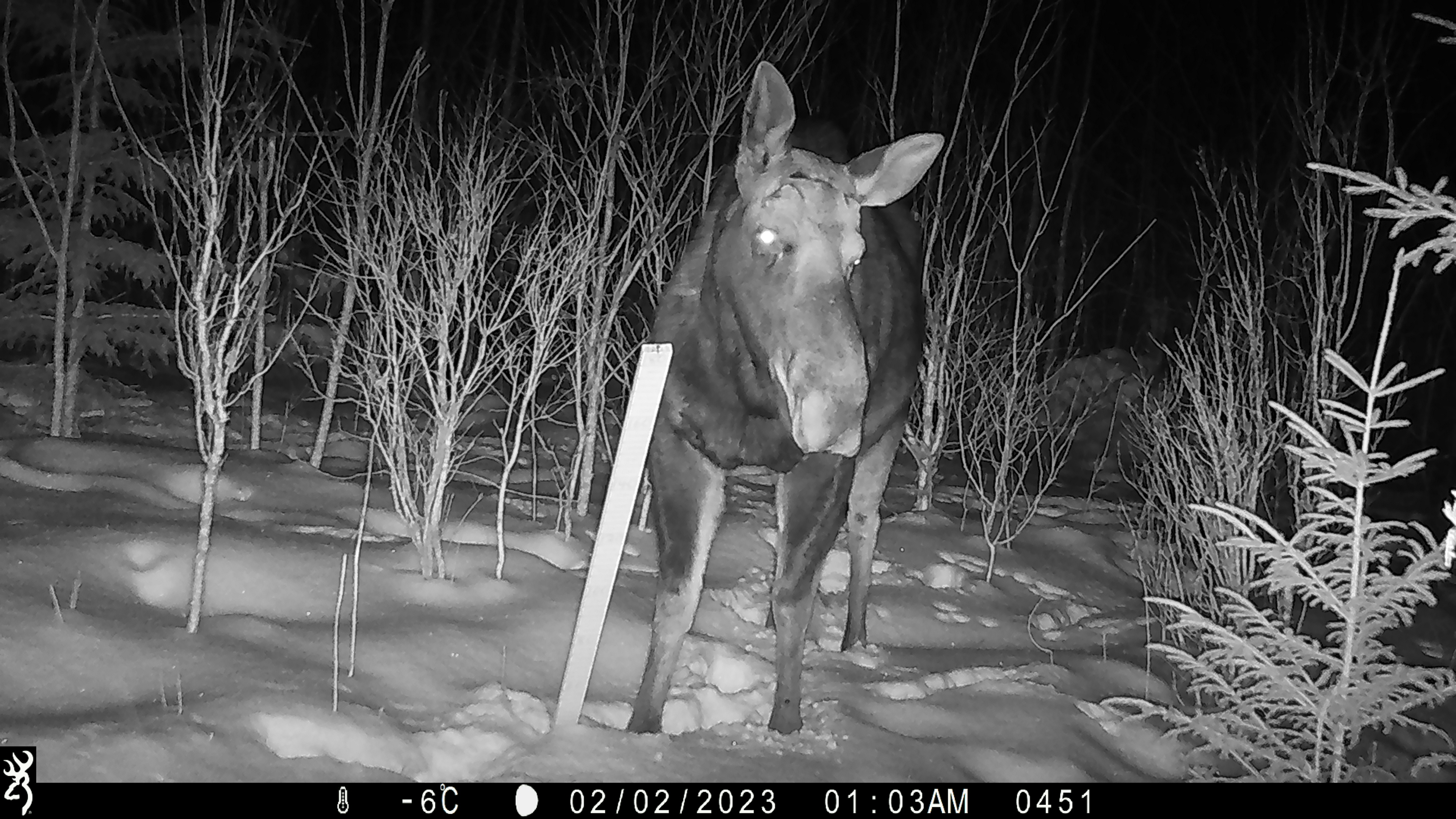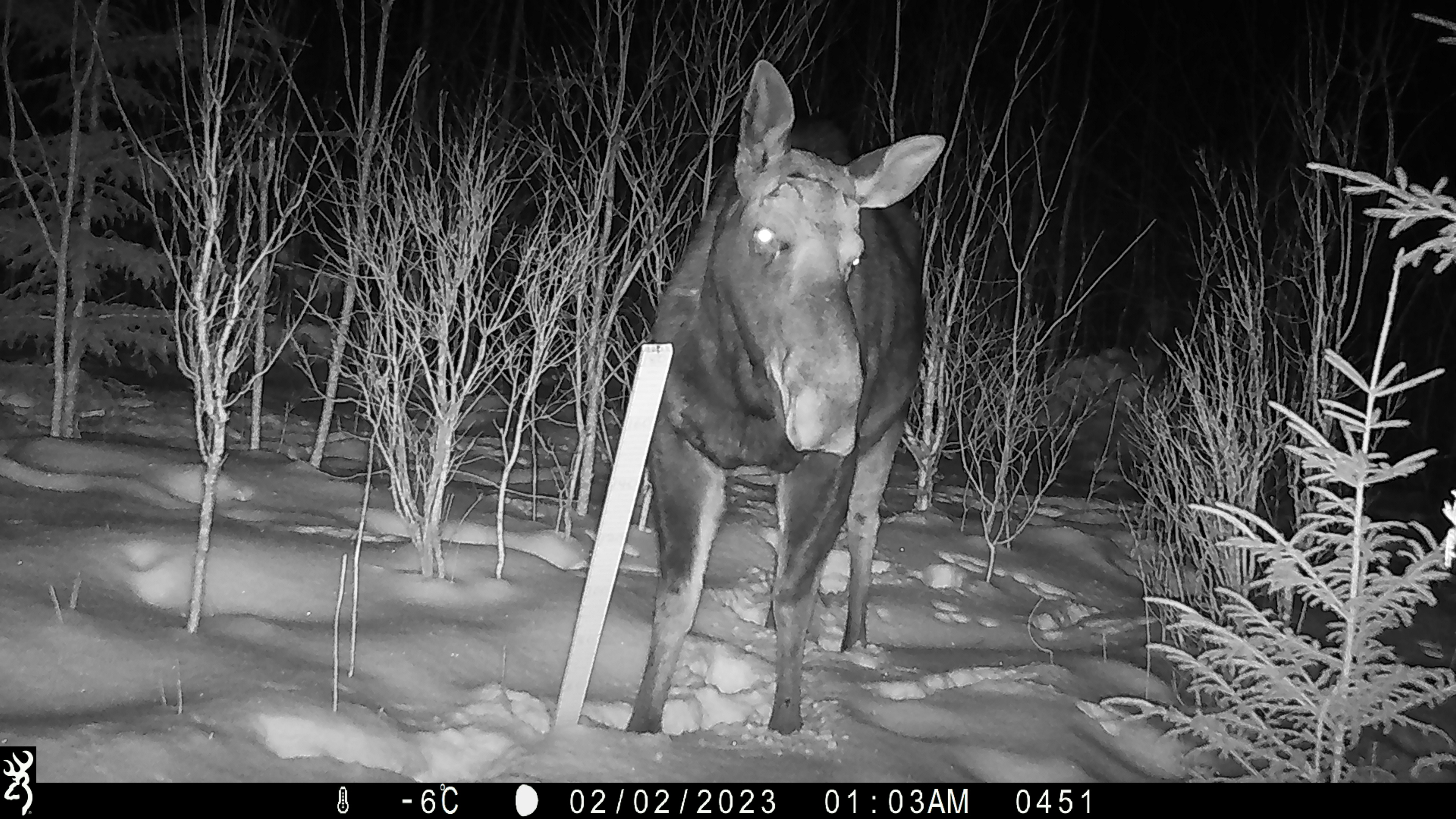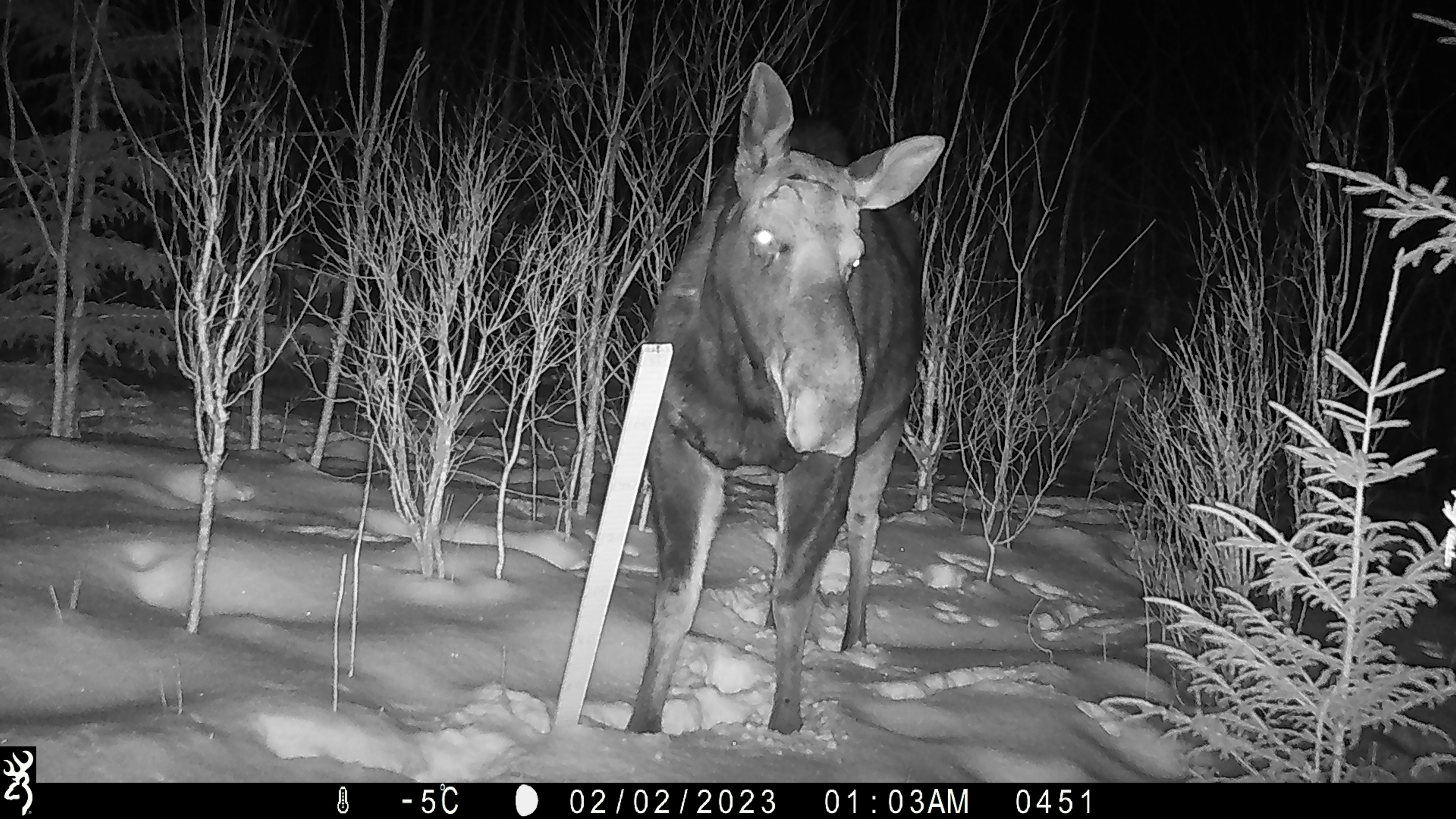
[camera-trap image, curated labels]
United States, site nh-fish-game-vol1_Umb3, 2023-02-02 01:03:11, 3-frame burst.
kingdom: Animalia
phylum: Chordata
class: Mammalia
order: Artiodactyla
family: Cervidae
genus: Alces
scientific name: Alces alces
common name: moose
Moose (Alces alces).